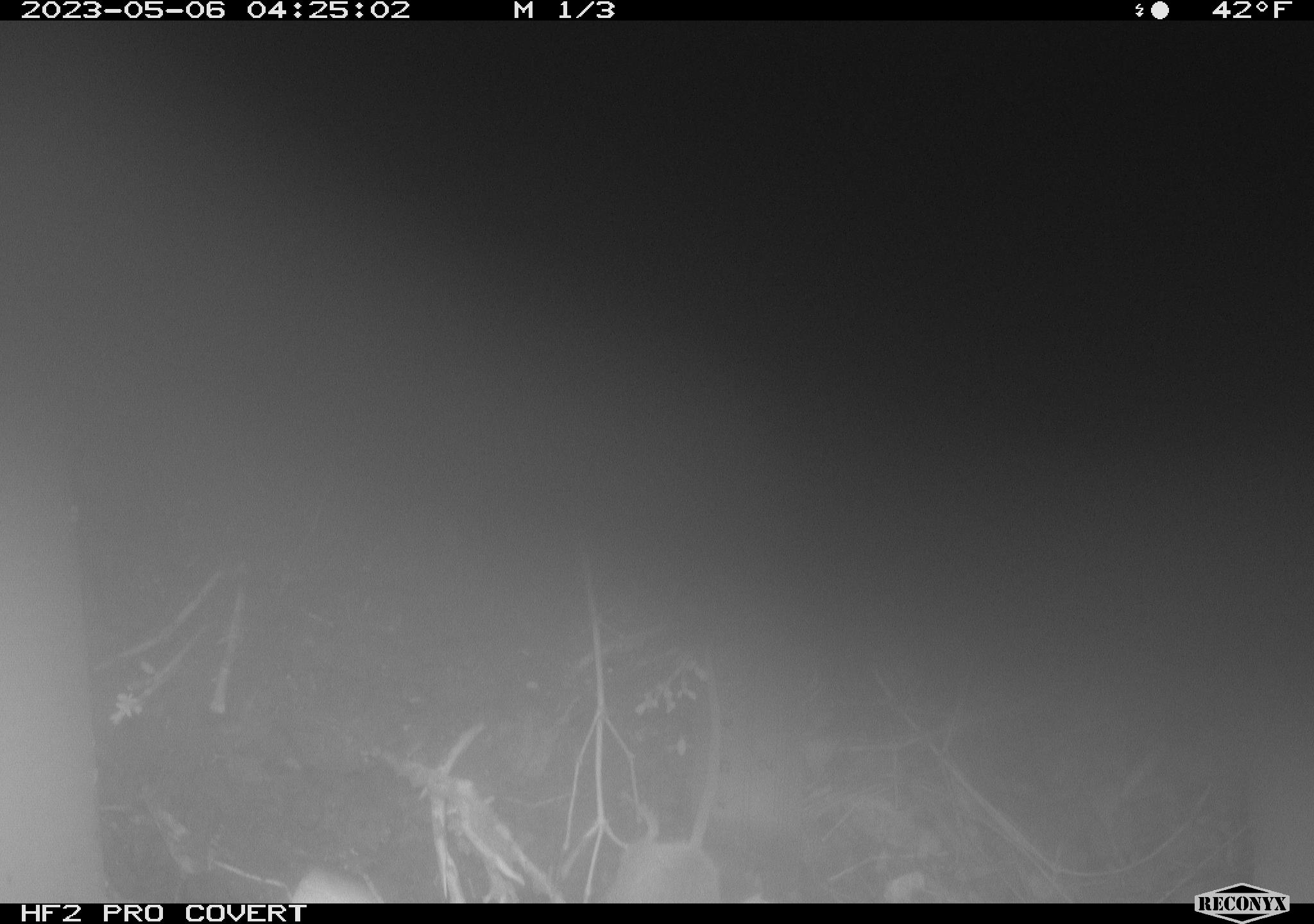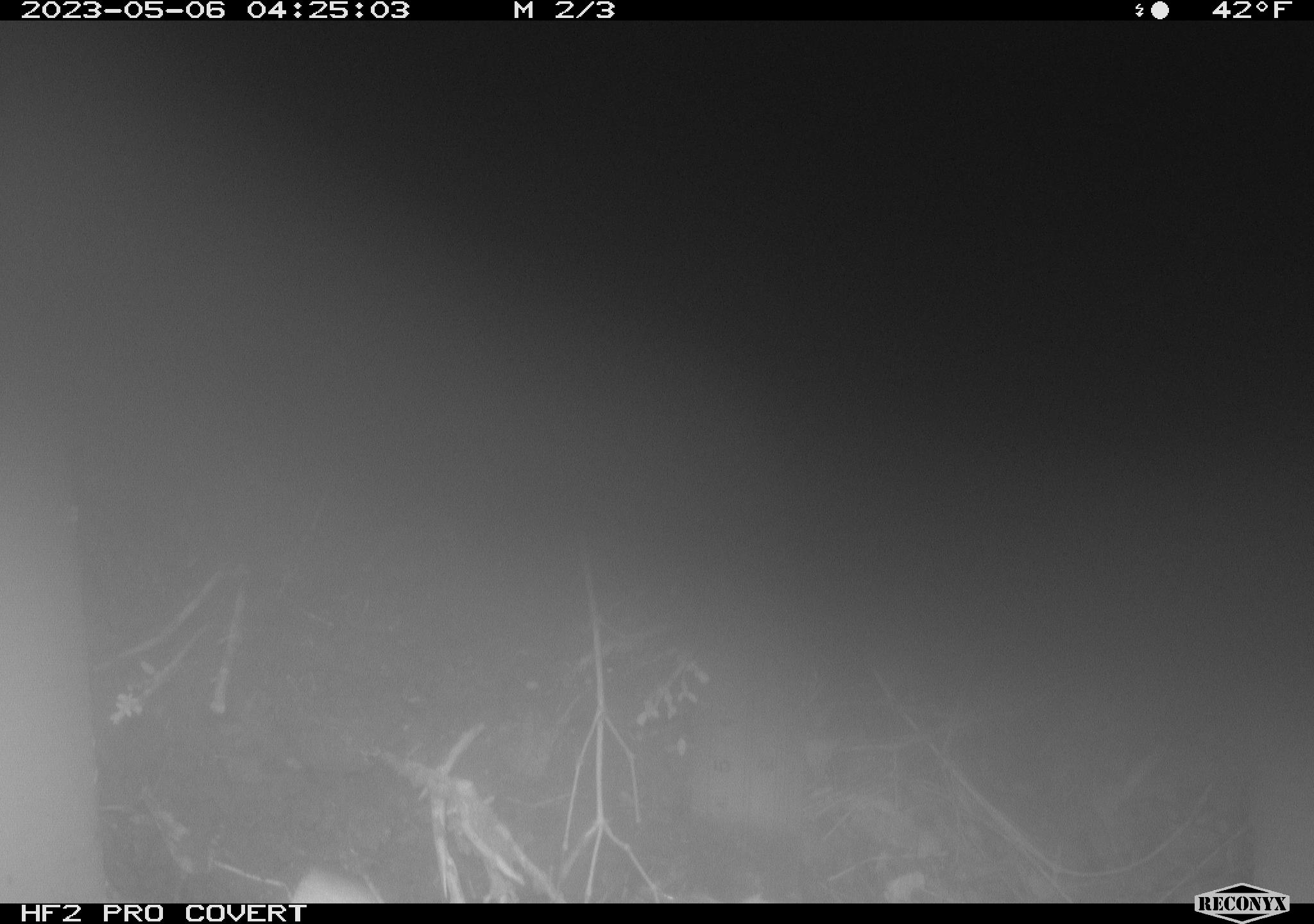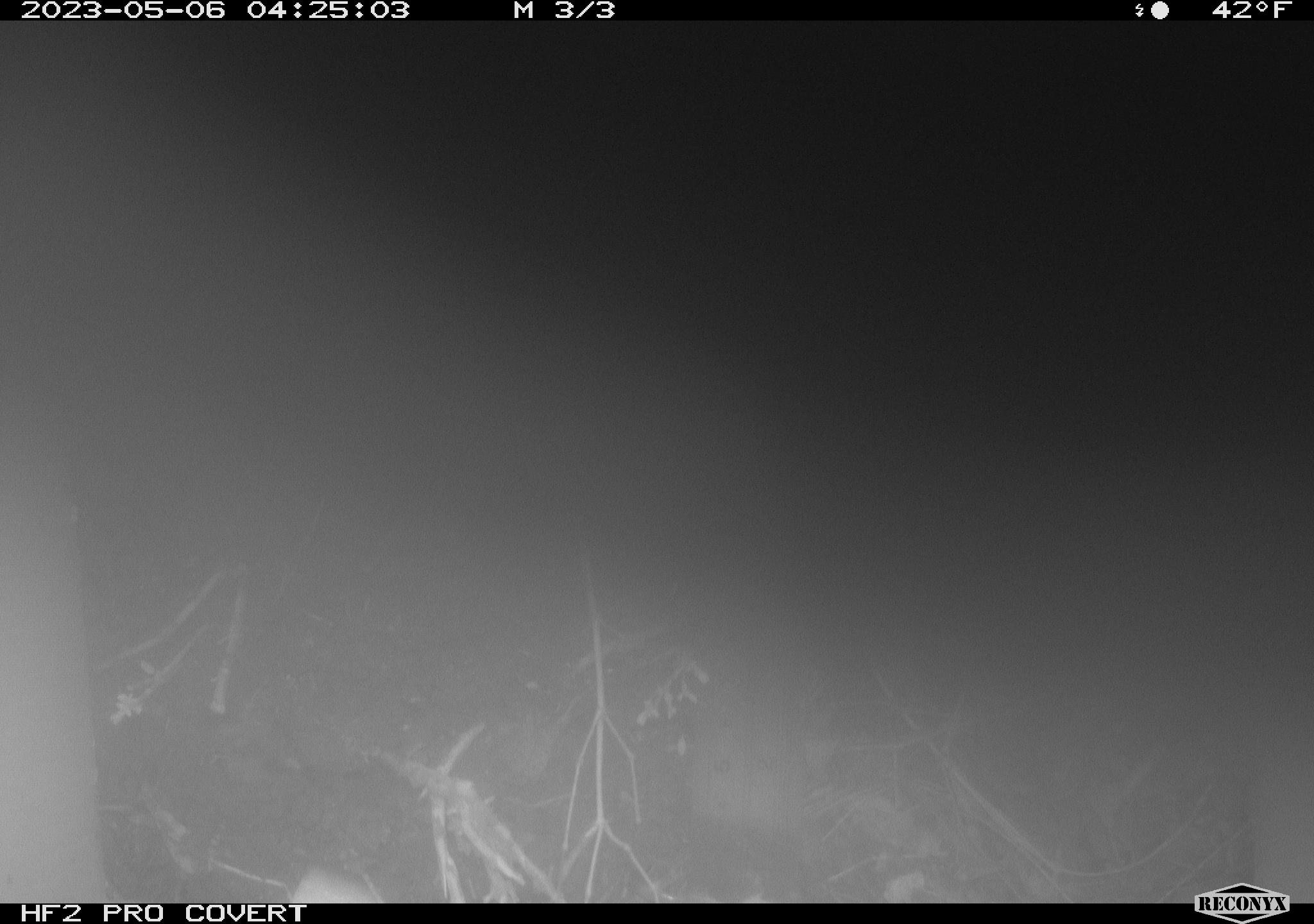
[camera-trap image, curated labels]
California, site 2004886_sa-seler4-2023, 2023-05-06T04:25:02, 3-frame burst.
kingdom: Animalia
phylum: Chordata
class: Mammalia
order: Rodentia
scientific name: Rodentia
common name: mouse species